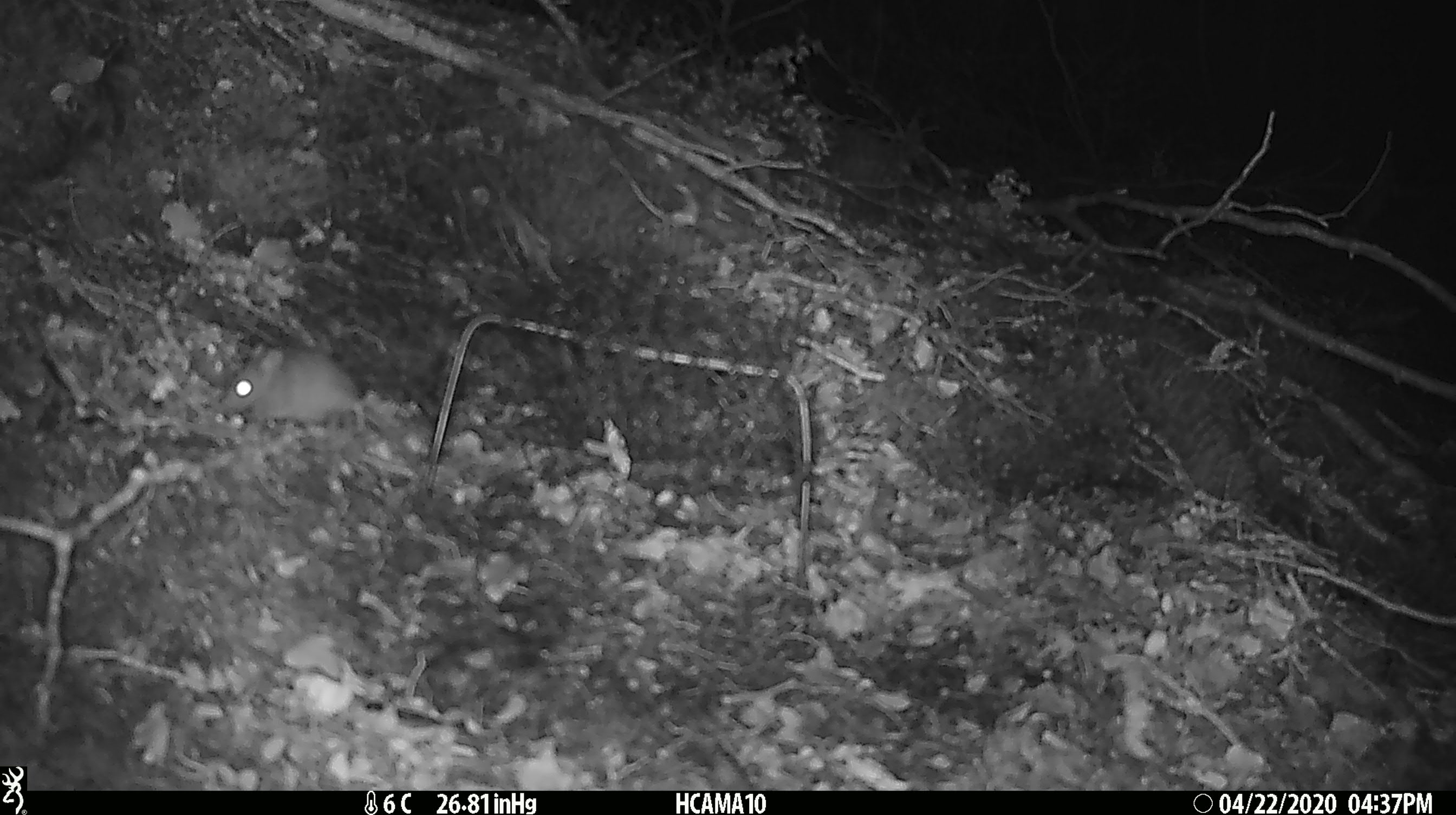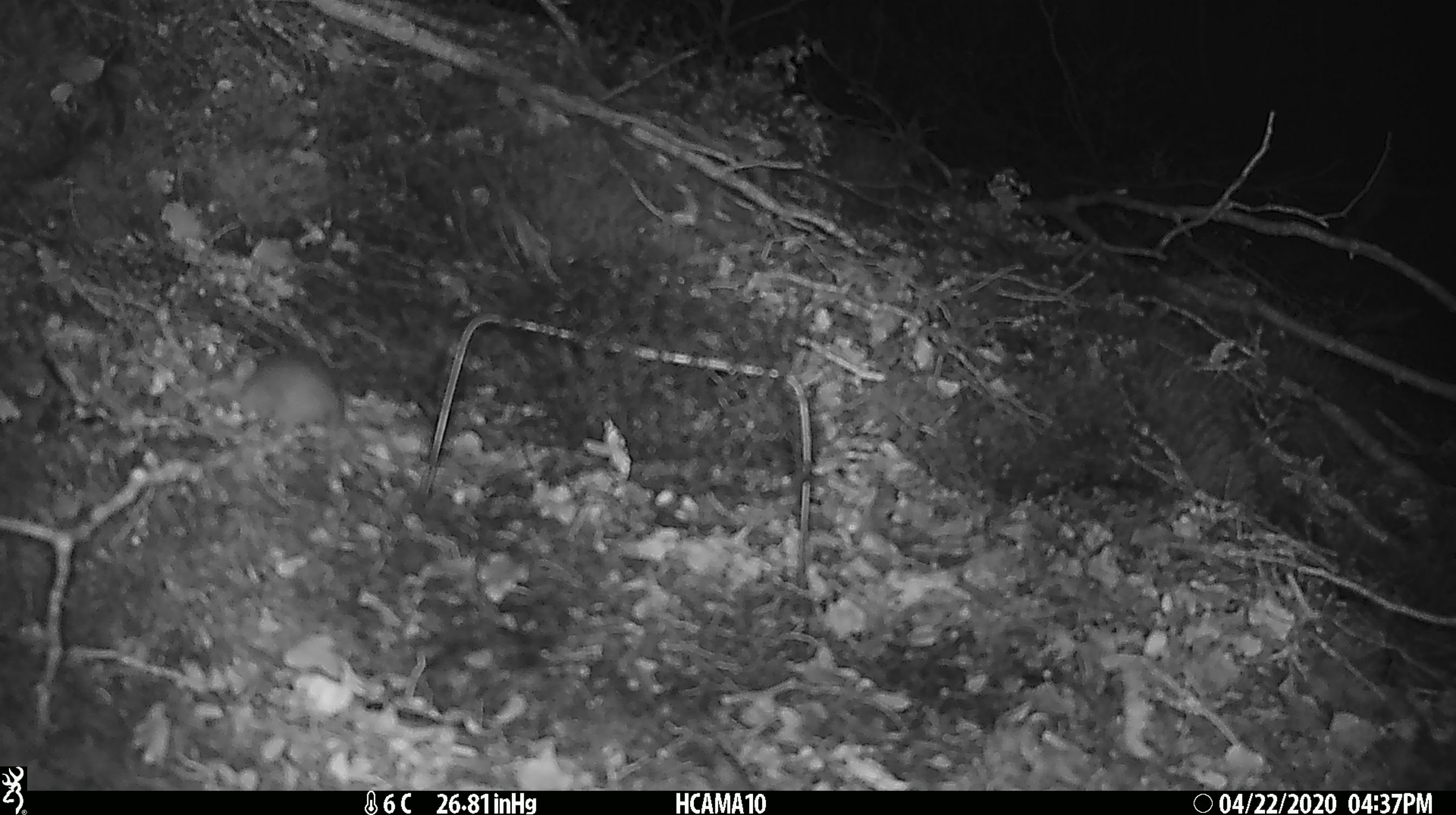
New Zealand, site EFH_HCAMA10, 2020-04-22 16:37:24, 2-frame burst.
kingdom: Animalia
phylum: Chordata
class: Mammalia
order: Rodentia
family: Muridae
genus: Mus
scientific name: Mus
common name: mouse